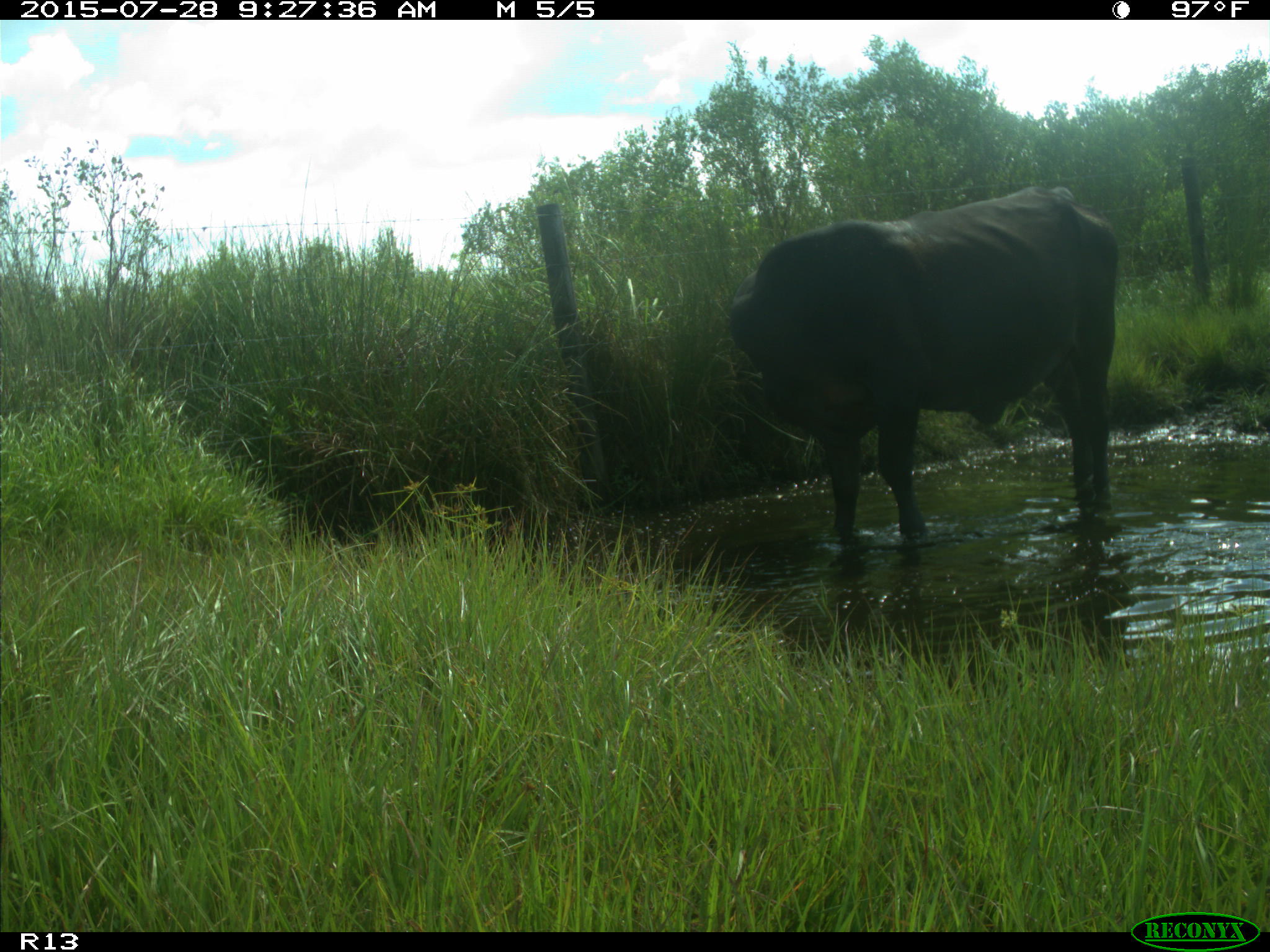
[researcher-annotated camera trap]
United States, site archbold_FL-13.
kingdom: Animalia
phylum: Chordata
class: Mammalia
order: Artiodactyla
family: Bovidae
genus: Bos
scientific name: Bos taurus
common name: domestic cow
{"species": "Bos taurus (domestic cow)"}